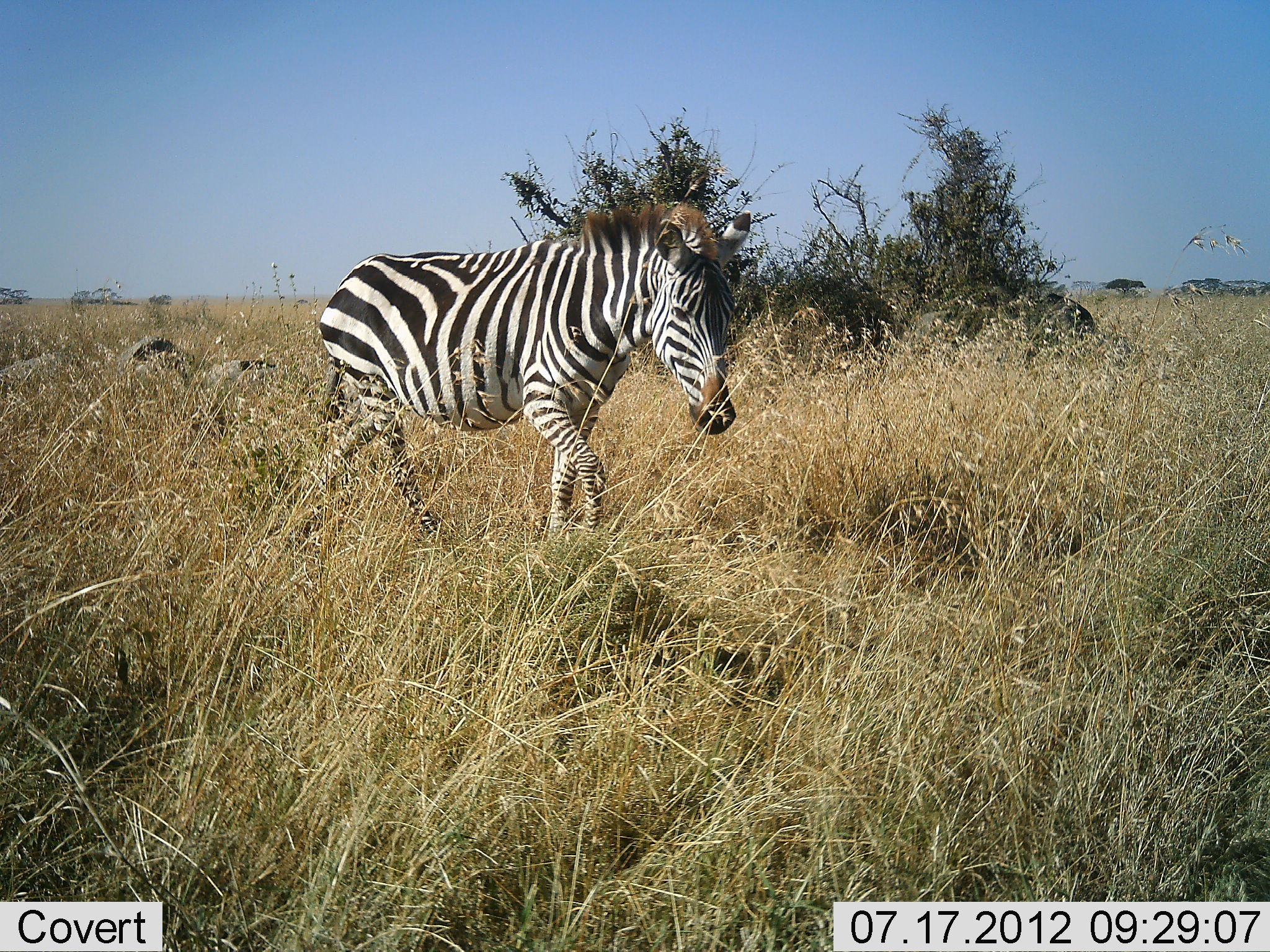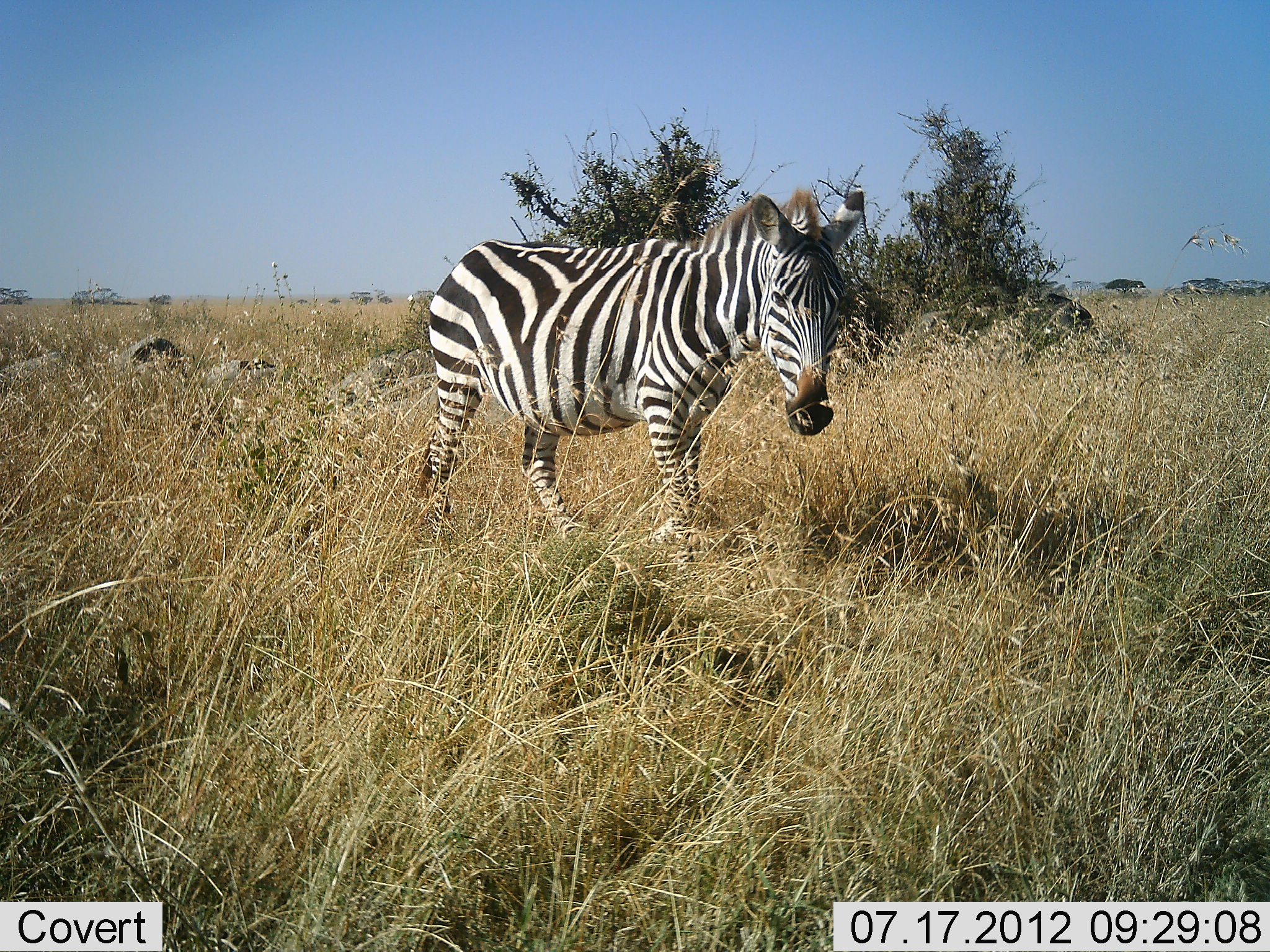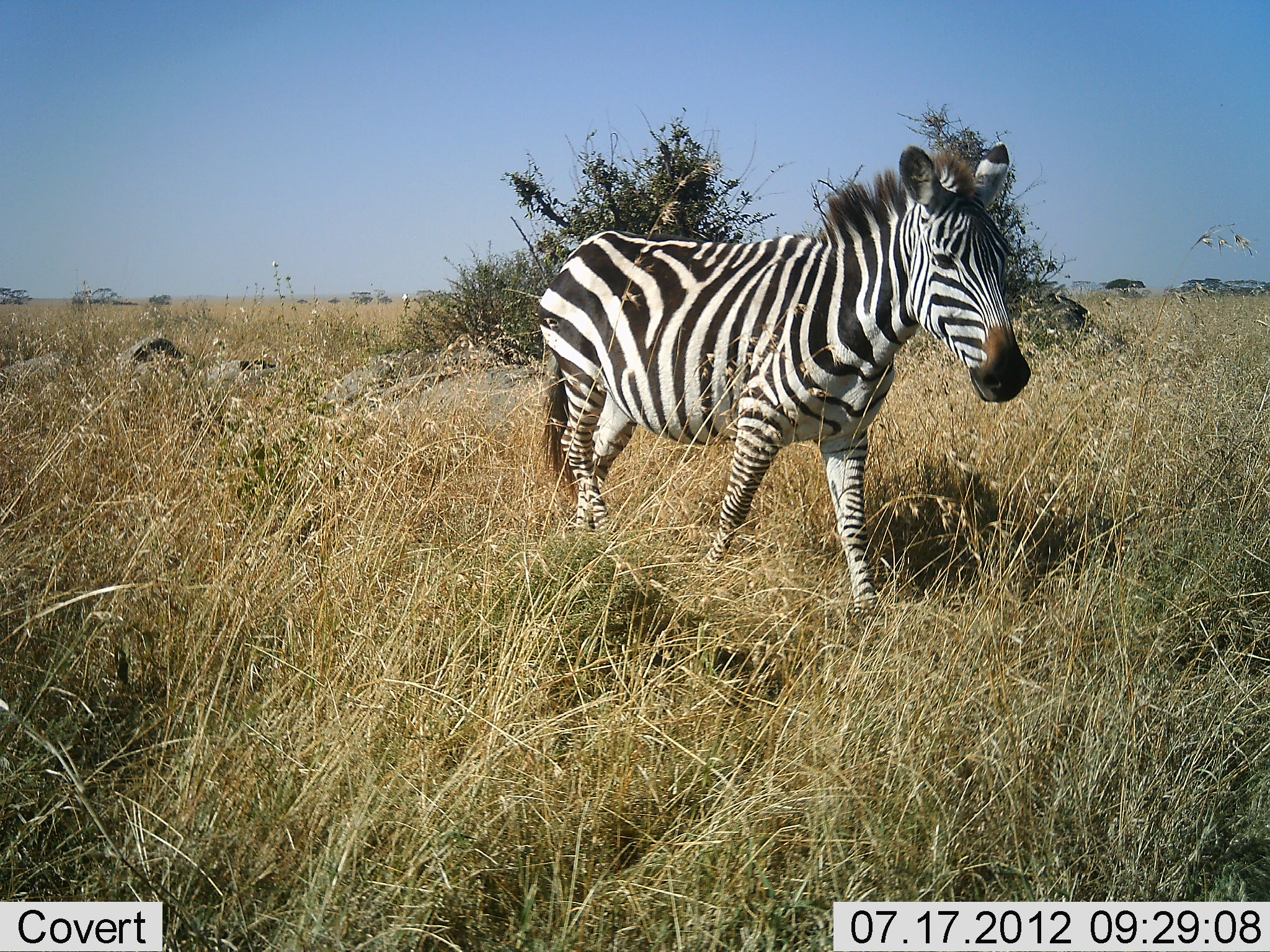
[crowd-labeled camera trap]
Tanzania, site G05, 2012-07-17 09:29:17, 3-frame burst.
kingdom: Animalia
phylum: Chordata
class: Mammalia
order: Perissodactyla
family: Equidae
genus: Equus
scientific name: Equus quagga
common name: plains zebra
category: zebra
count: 1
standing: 0%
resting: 0%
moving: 100%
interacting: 0%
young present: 0%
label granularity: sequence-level